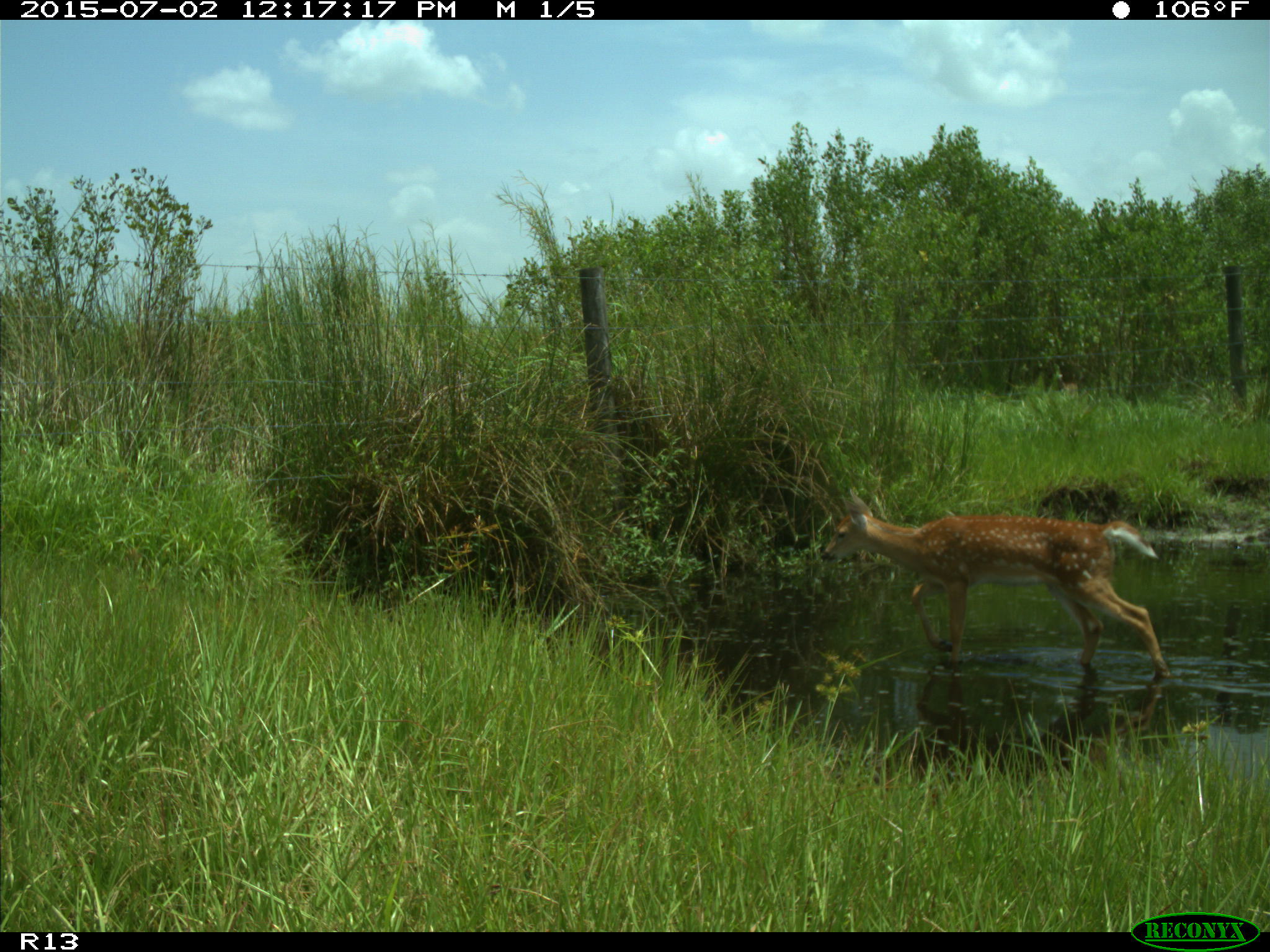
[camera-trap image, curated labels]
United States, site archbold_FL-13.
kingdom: Animalia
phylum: Chordata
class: Mammalia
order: Artiodactyla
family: Cervidae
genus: Odocoileus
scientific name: Odocoileus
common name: deer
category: unidentified deer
Unidentified deer (deer) (Odocoileus).